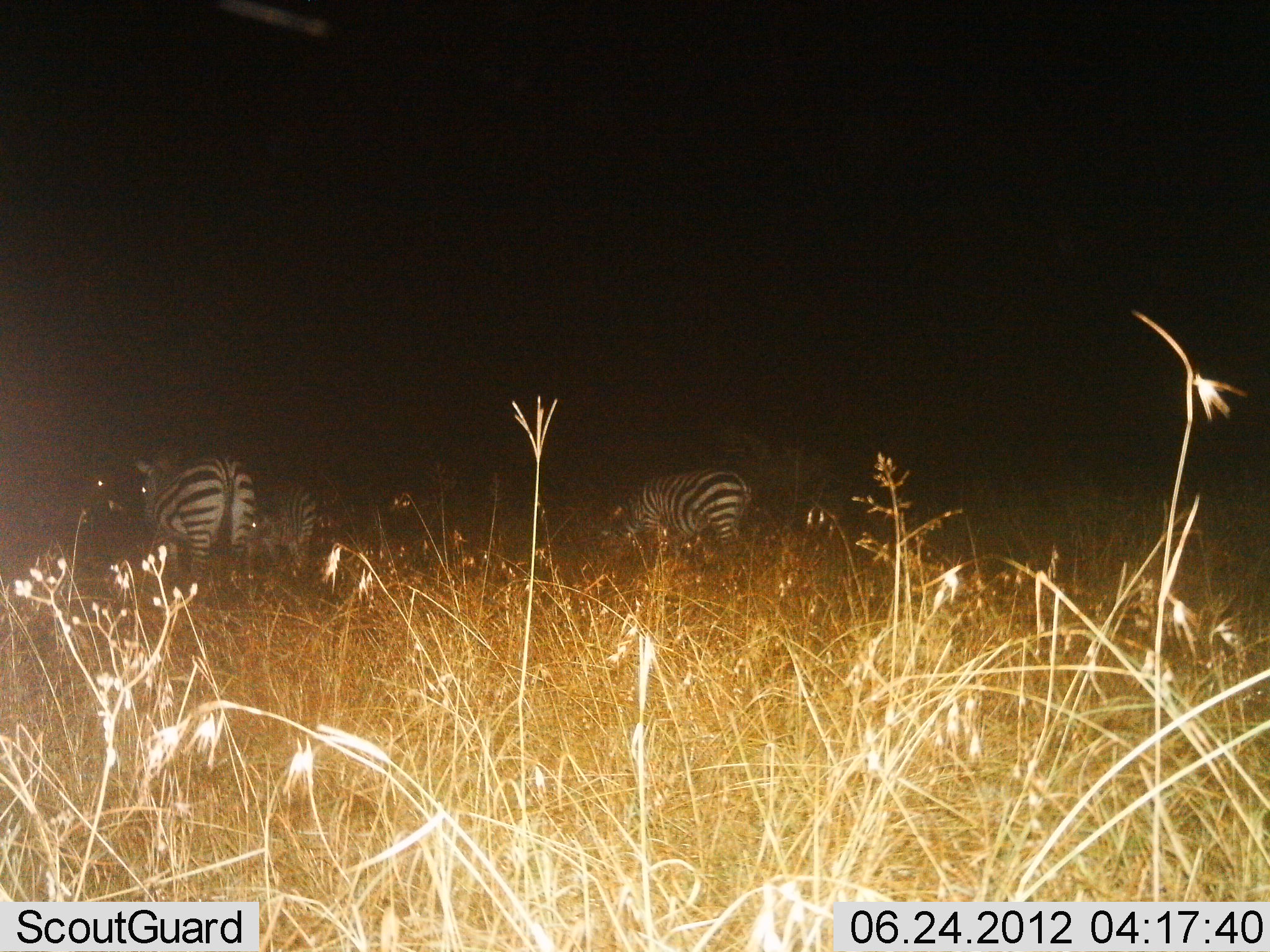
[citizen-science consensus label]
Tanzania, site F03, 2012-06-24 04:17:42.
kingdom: Animalia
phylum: Chordata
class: Mammalia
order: Perissodactyla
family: Equidae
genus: Equus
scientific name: Equus quagga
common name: plains zebra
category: zebra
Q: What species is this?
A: Zebra (plains zebra) (Equus quagga).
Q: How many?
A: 3.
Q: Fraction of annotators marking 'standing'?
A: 40%.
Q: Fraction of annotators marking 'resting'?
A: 10%.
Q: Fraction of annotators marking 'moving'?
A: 10%.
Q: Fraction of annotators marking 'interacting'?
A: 0%.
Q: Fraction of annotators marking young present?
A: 0%.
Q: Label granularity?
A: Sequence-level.